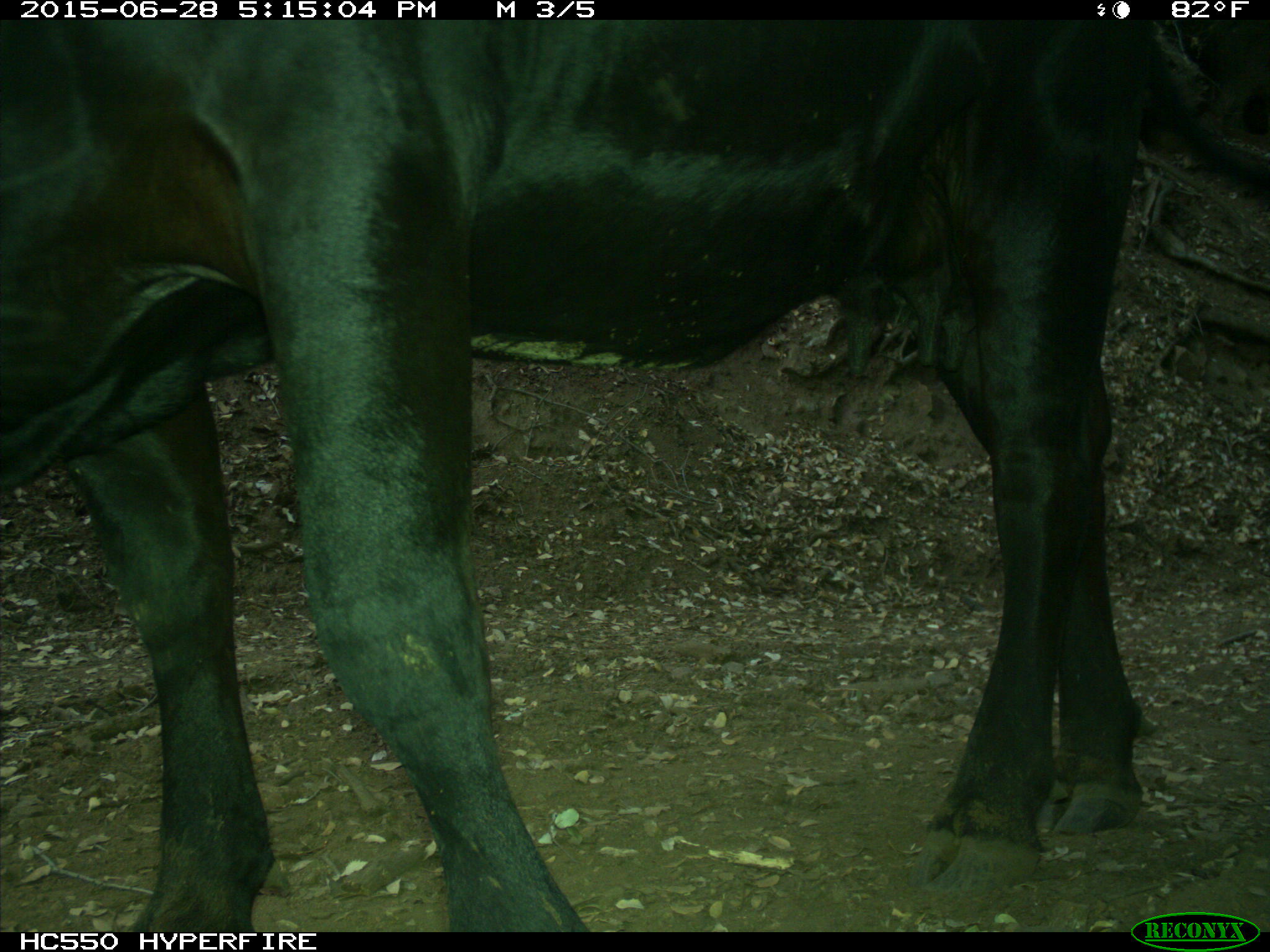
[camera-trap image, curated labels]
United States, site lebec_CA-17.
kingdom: Animalia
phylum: Chordata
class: Mammalia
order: Artiodactyla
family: Bovidae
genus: Bos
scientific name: Bos taurus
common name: domestic cow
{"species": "Bos taurus (domestic cow)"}